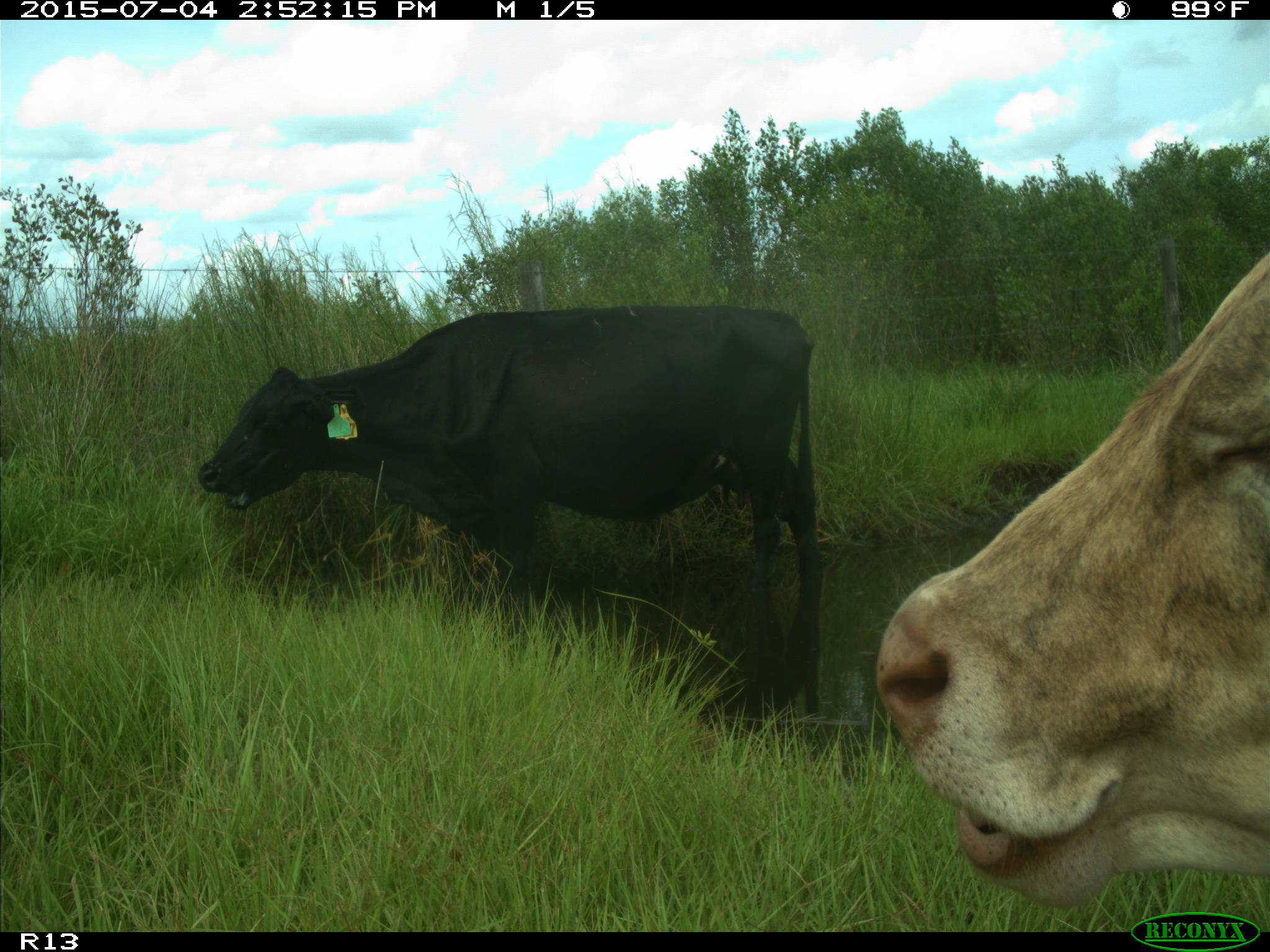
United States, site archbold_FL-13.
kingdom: Animalia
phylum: Chordata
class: Mammalia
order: Artiodactyla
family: Bovidae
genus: Bos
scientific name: Bos taurus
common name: domestic cow